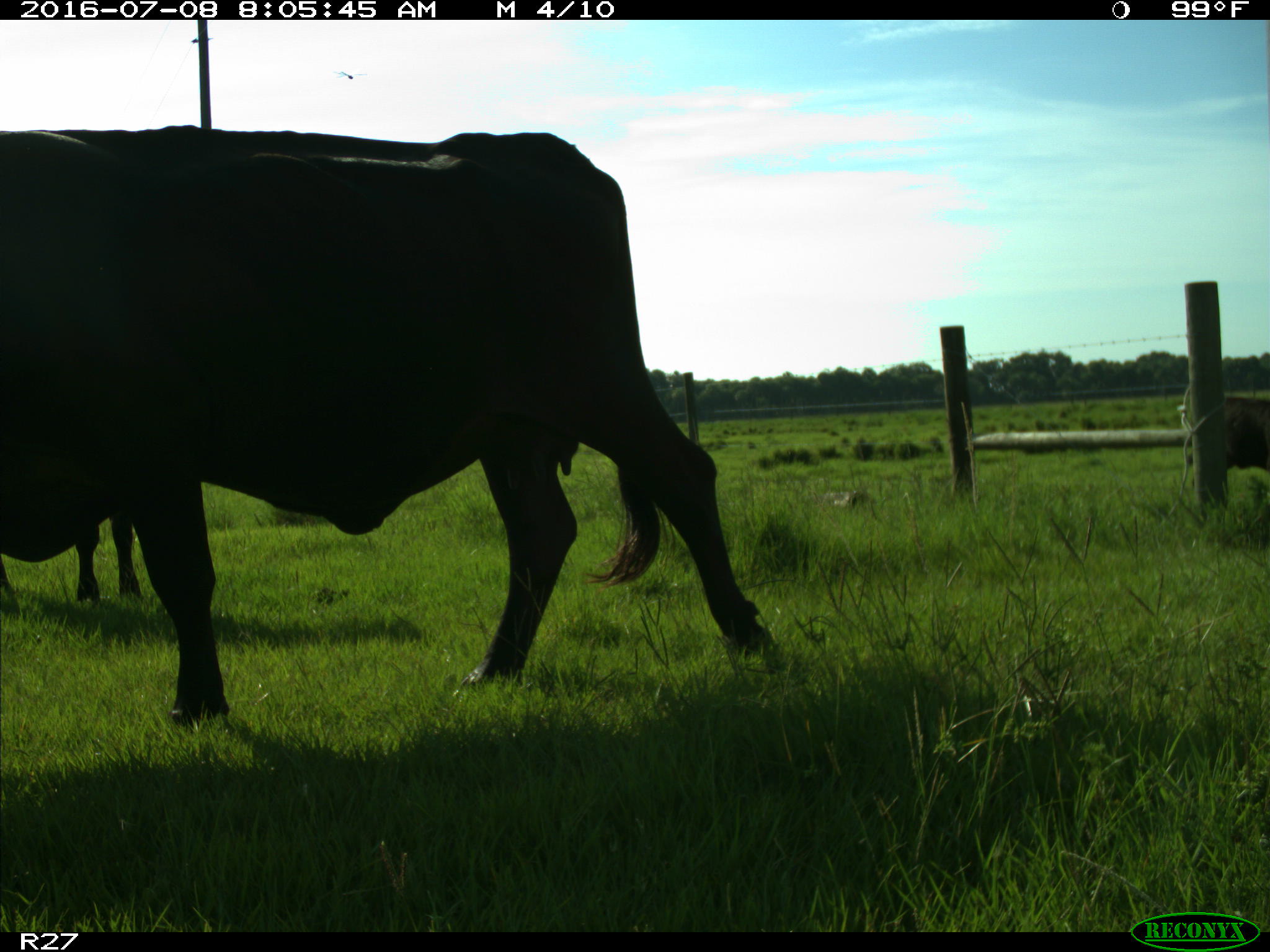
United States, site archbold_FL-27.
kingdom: Animalia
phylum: Chordata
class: Mammalia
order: Artiodactyla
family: Bovidae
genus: Bos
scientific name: Bos taurus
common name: domestic cow